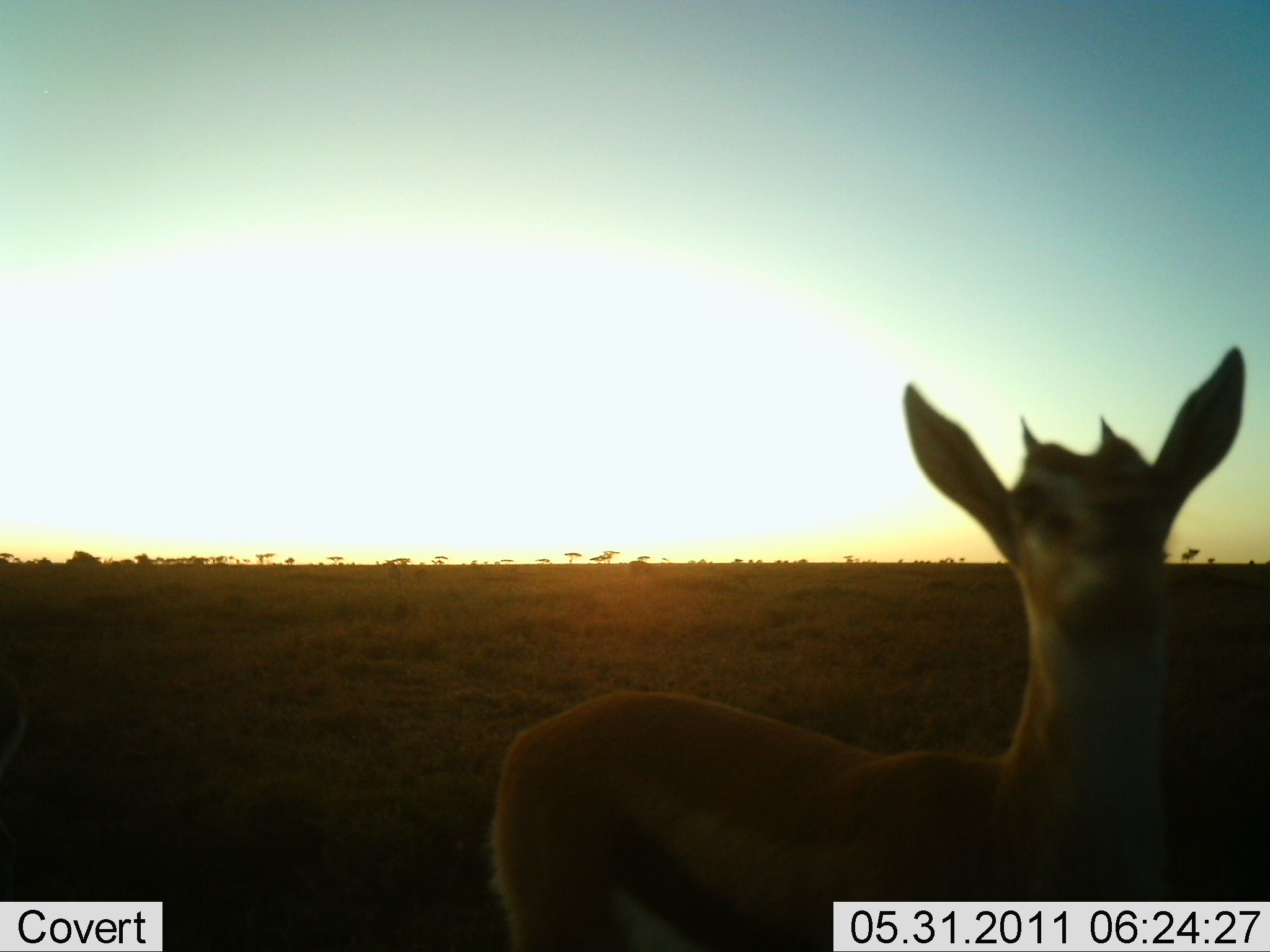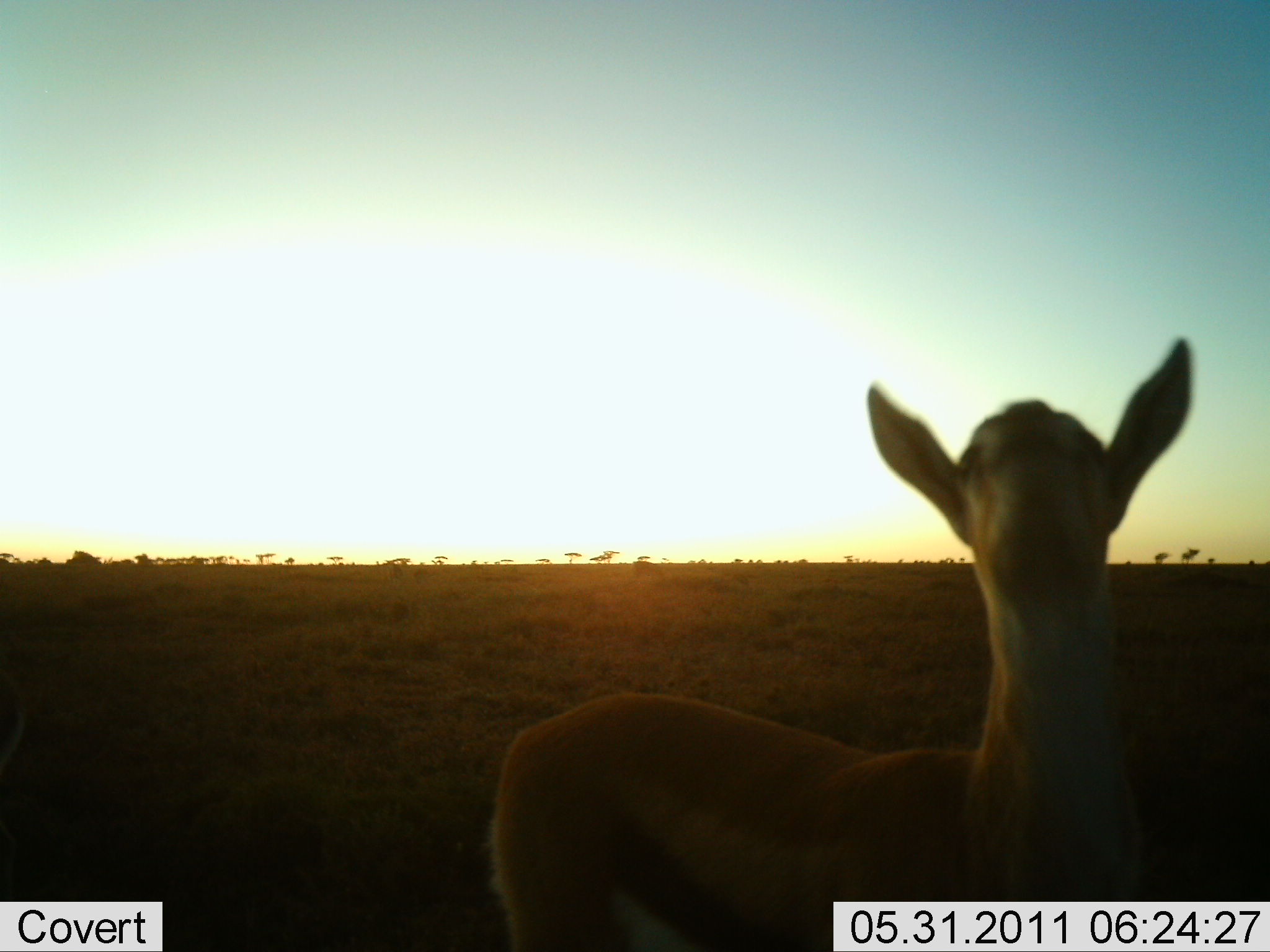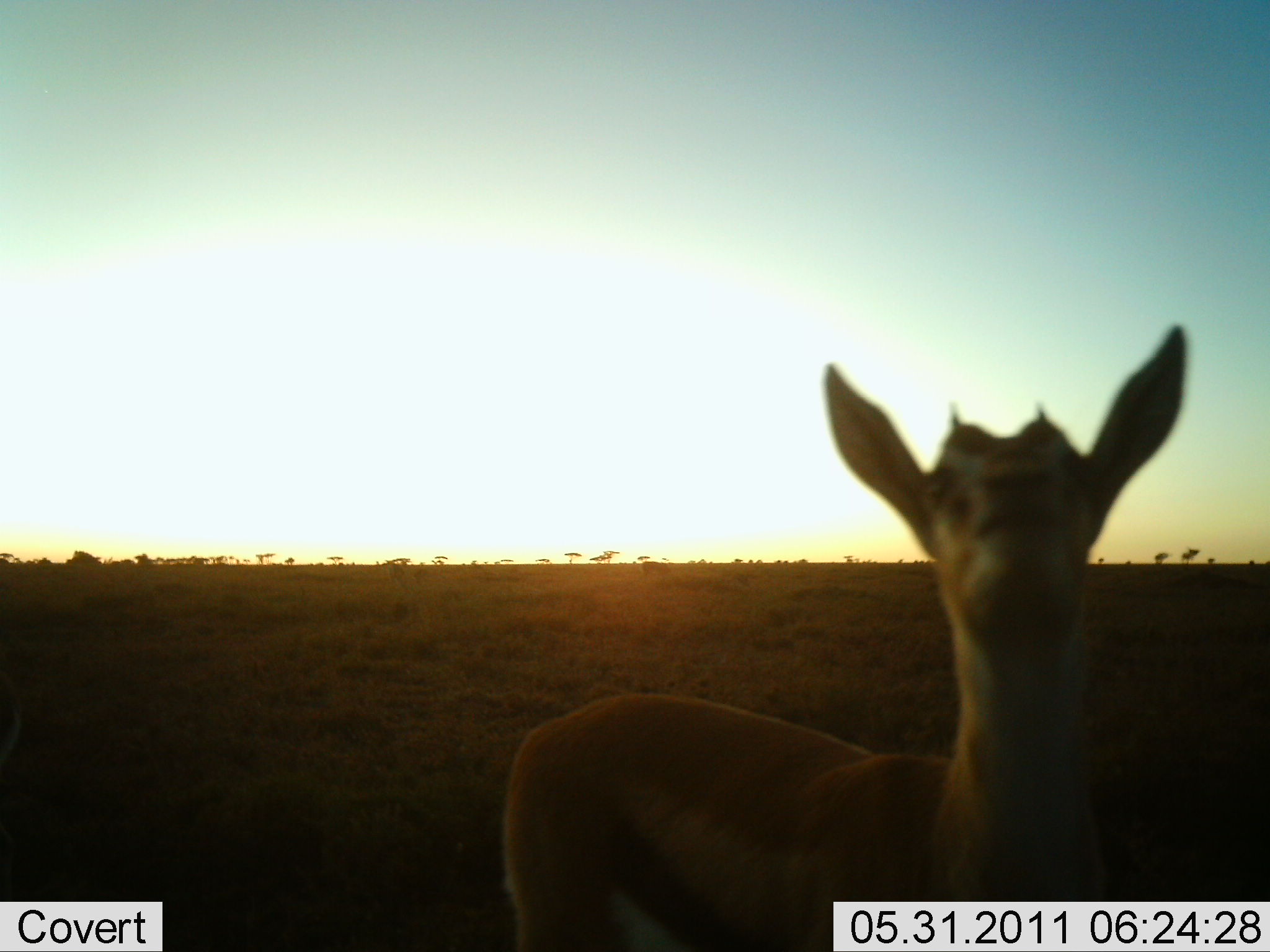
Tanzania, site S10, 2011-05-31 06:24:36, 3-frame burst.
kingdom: Animalia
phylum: Chordata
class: Mammalia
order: Artiodactyla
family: Bovidae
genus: Eudorcas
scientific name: Eudorcas thomsonii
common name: thomson's gazelle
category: gazellethomsons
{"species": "gazellethomsons (thomson's gazelle) (Eudorcas thomsonii)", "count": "1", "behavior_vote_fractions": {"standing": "78%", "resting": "0%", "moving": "11%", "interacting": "11%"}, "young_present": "11%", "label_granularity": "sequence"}